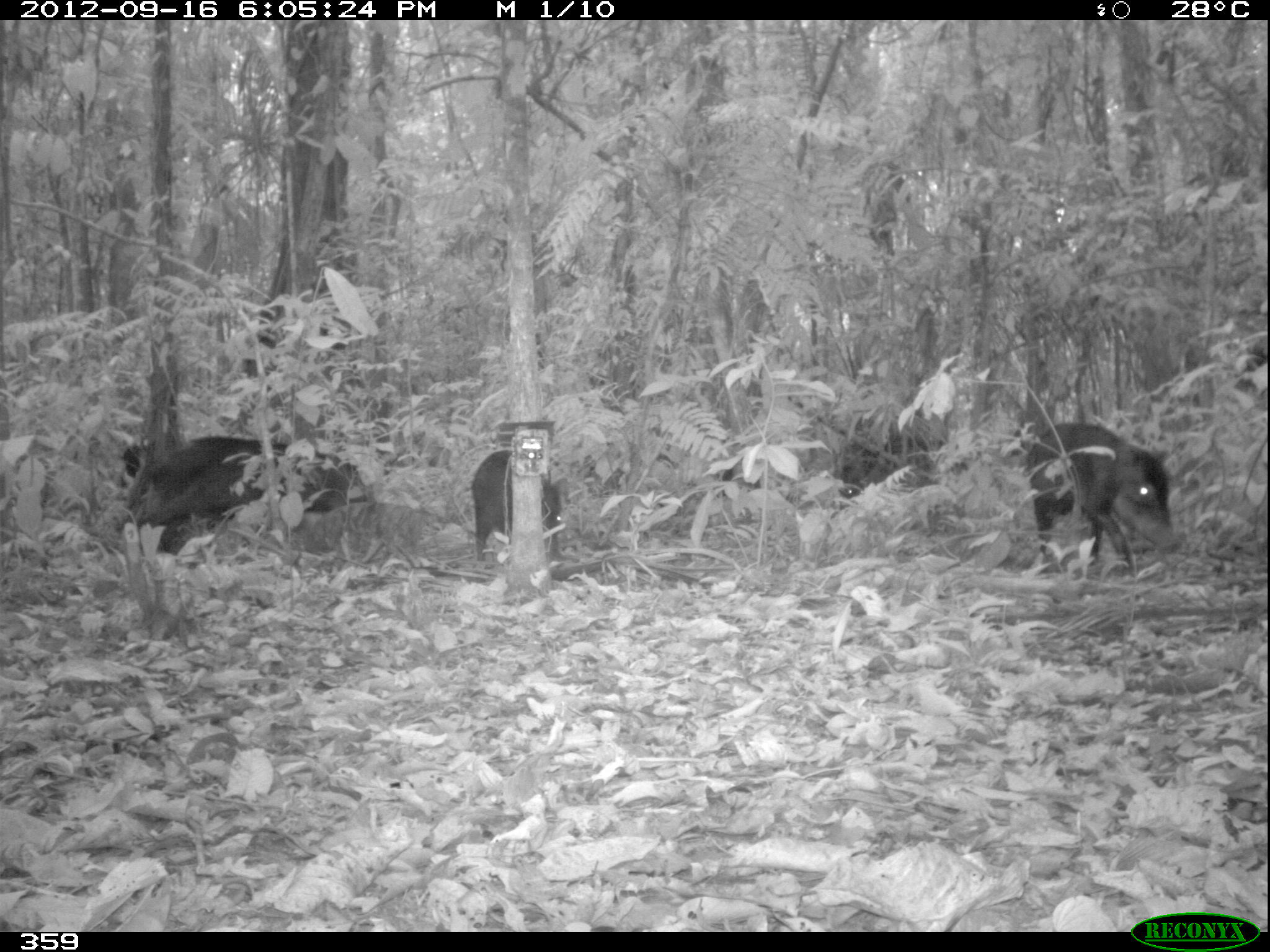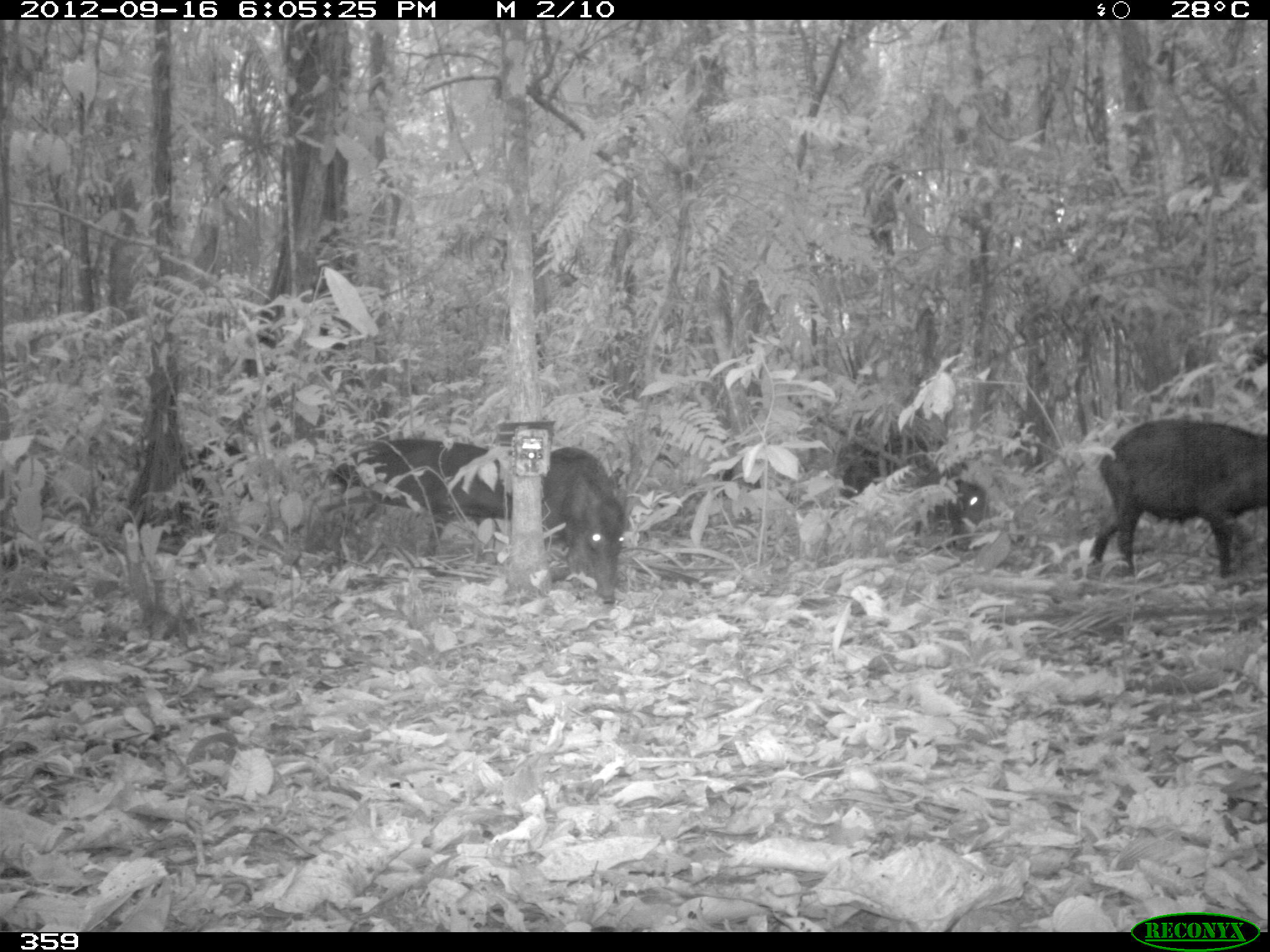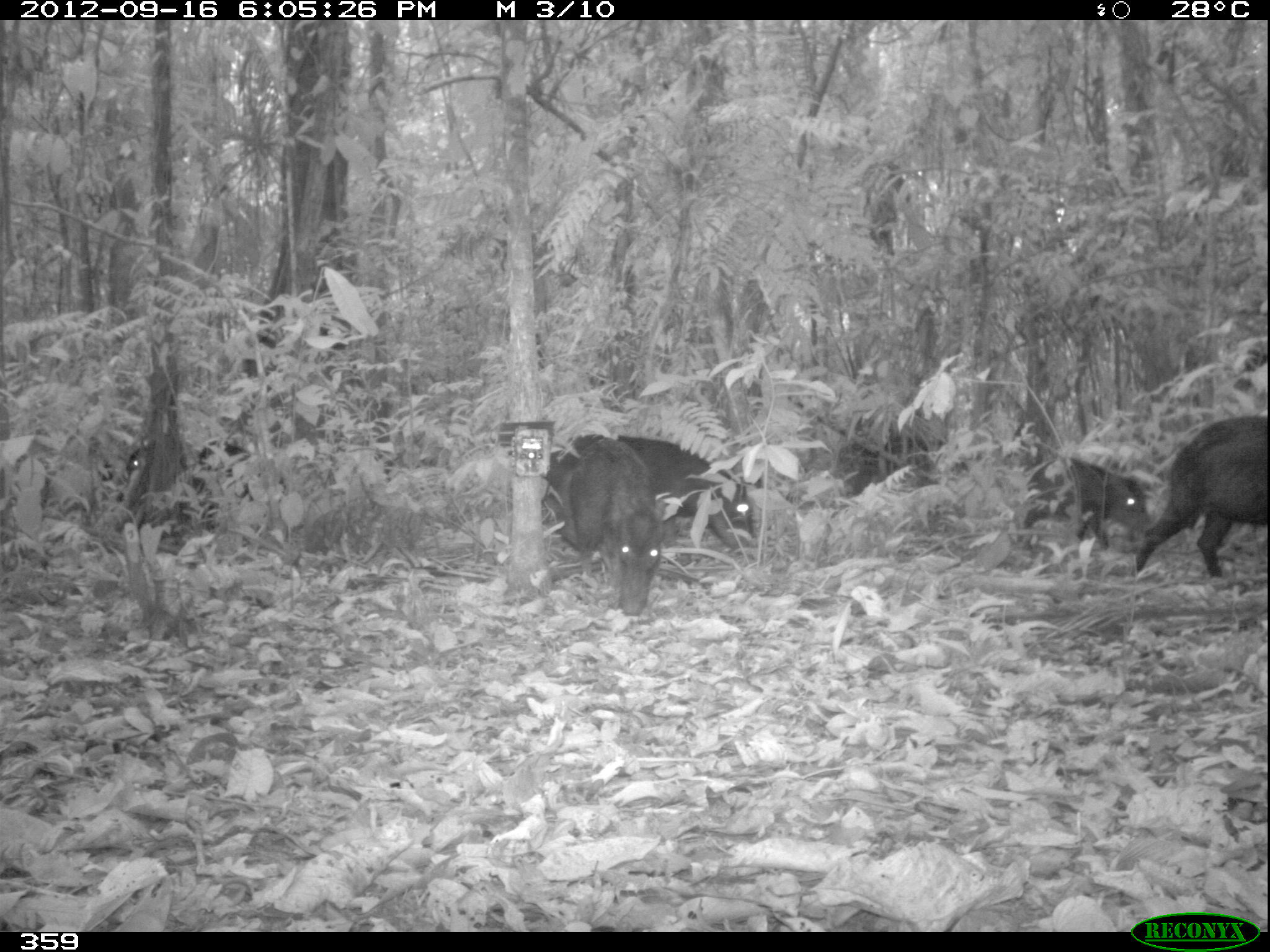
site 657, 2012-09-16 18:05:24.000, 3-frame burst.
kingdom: Animalia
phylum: Chordata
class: Mammalia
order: Artiodactyla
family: Tayassuidae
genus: Tayassu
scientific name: Tayassu pecari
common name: white-lipped peccary